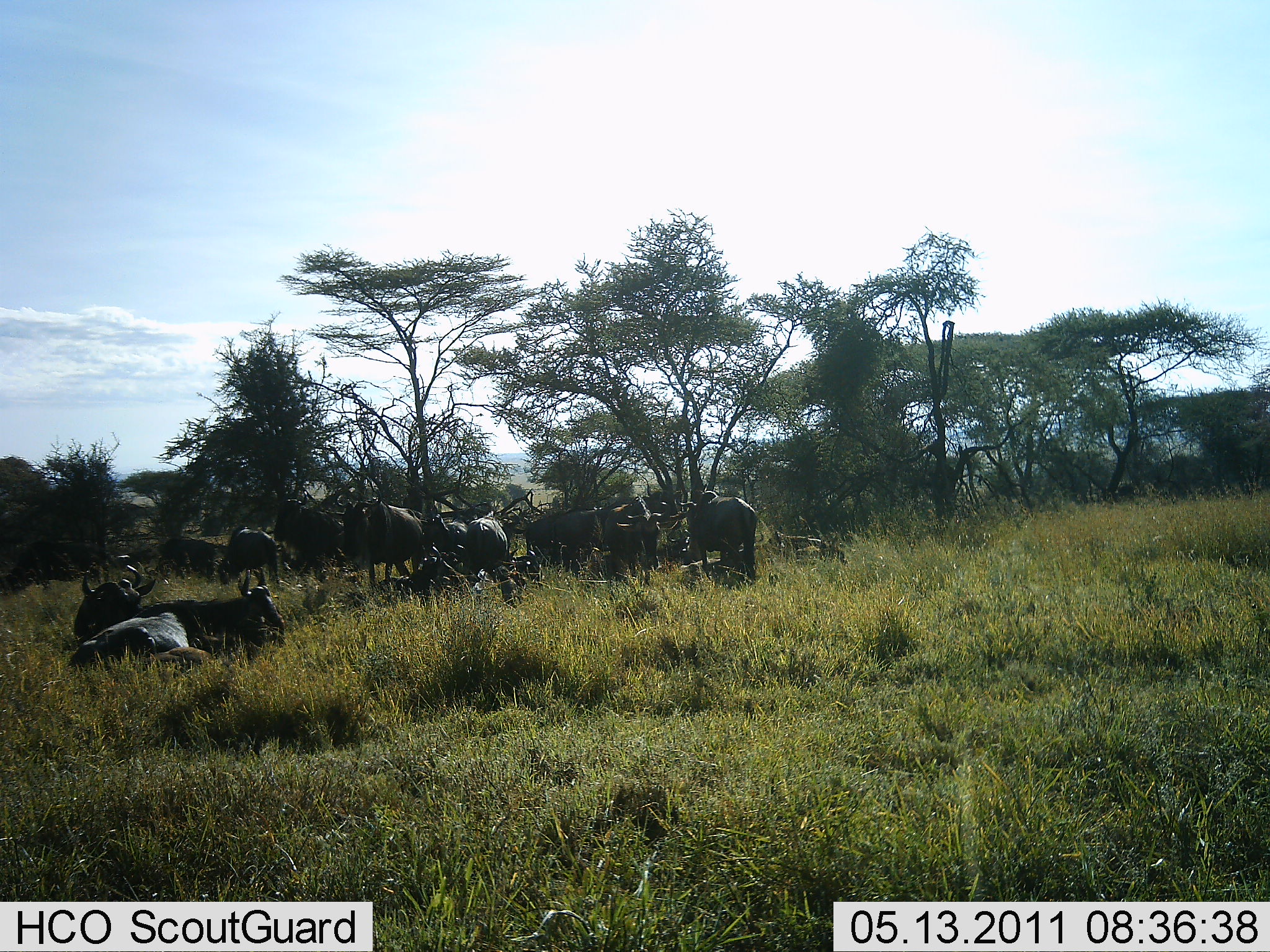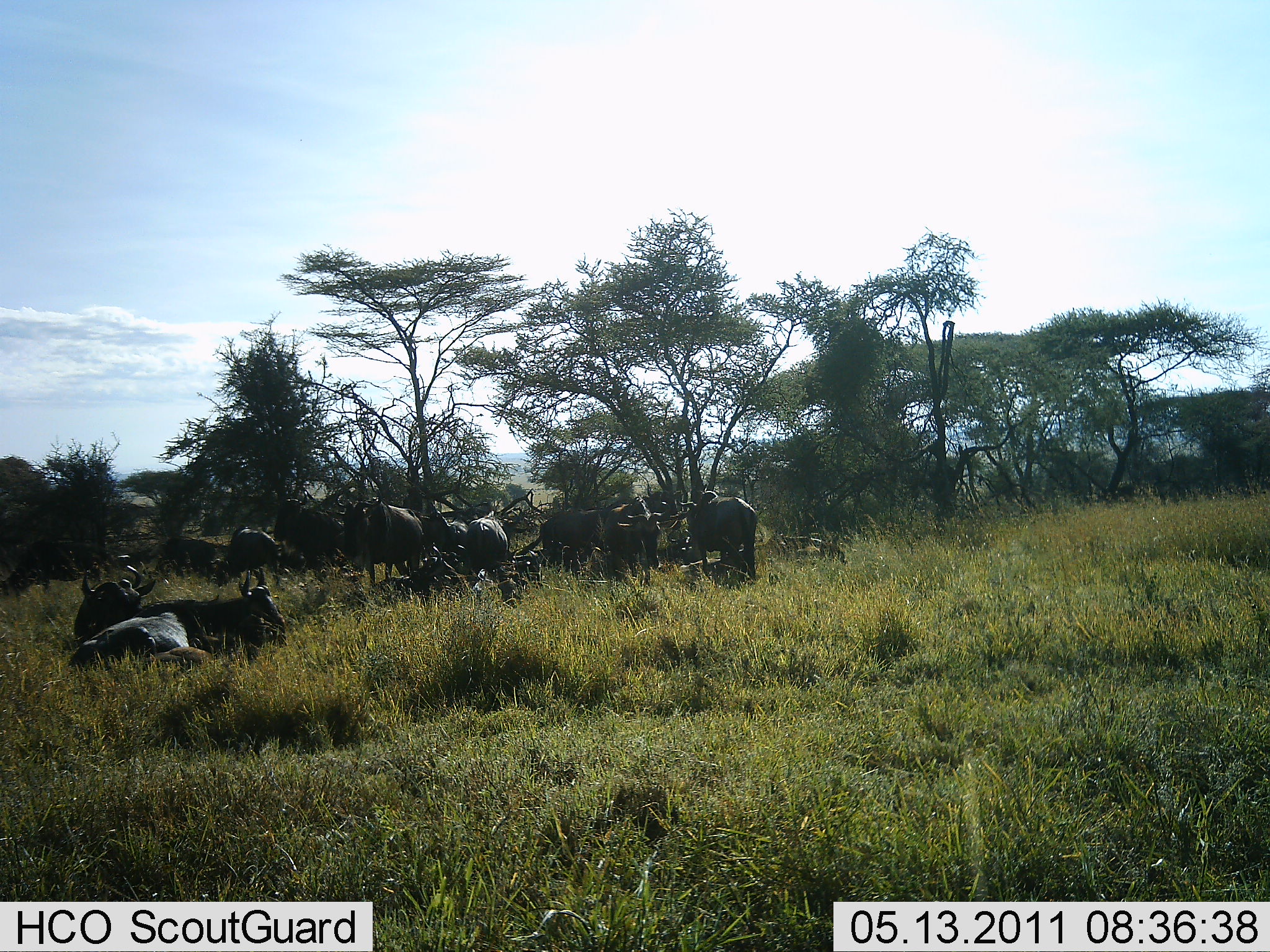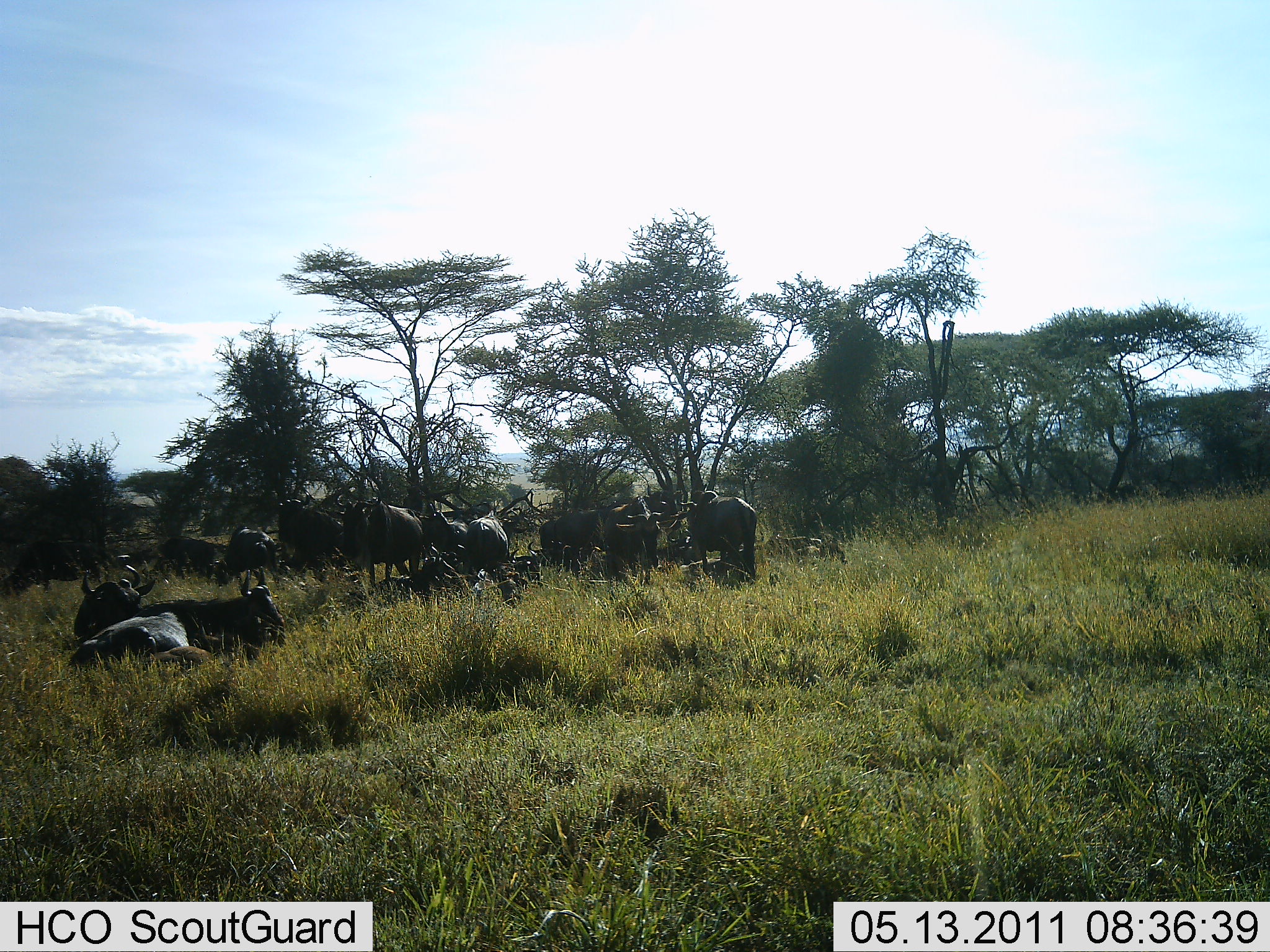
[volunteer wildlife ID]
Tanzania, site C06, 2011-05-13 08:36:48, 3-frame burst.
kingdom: Animalia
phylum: Chordata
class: Mammalia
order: Artiodactyla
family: Bovidae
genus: Connochaetes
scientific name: Connochaetes taurinus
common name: blue wildebeest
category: wildebeest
Wildebeest (blue wildebeest) (Connochaetes taurinus), count 11-50. Behavior (volunteer vote fractions): standing 69%, resting 100%, moving 0%, interacting 8%. Young present (vote fraction): 0%. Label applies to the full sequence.